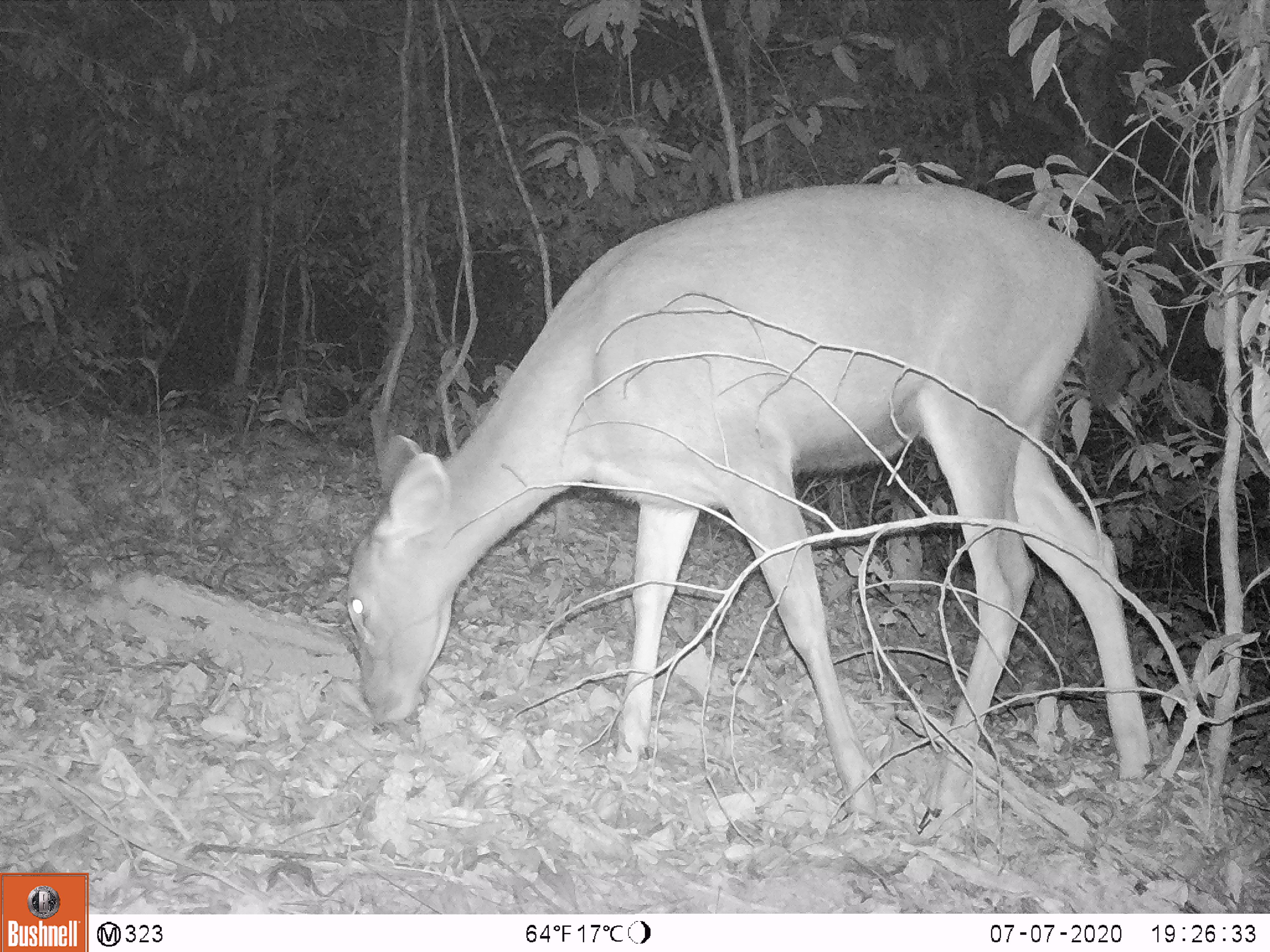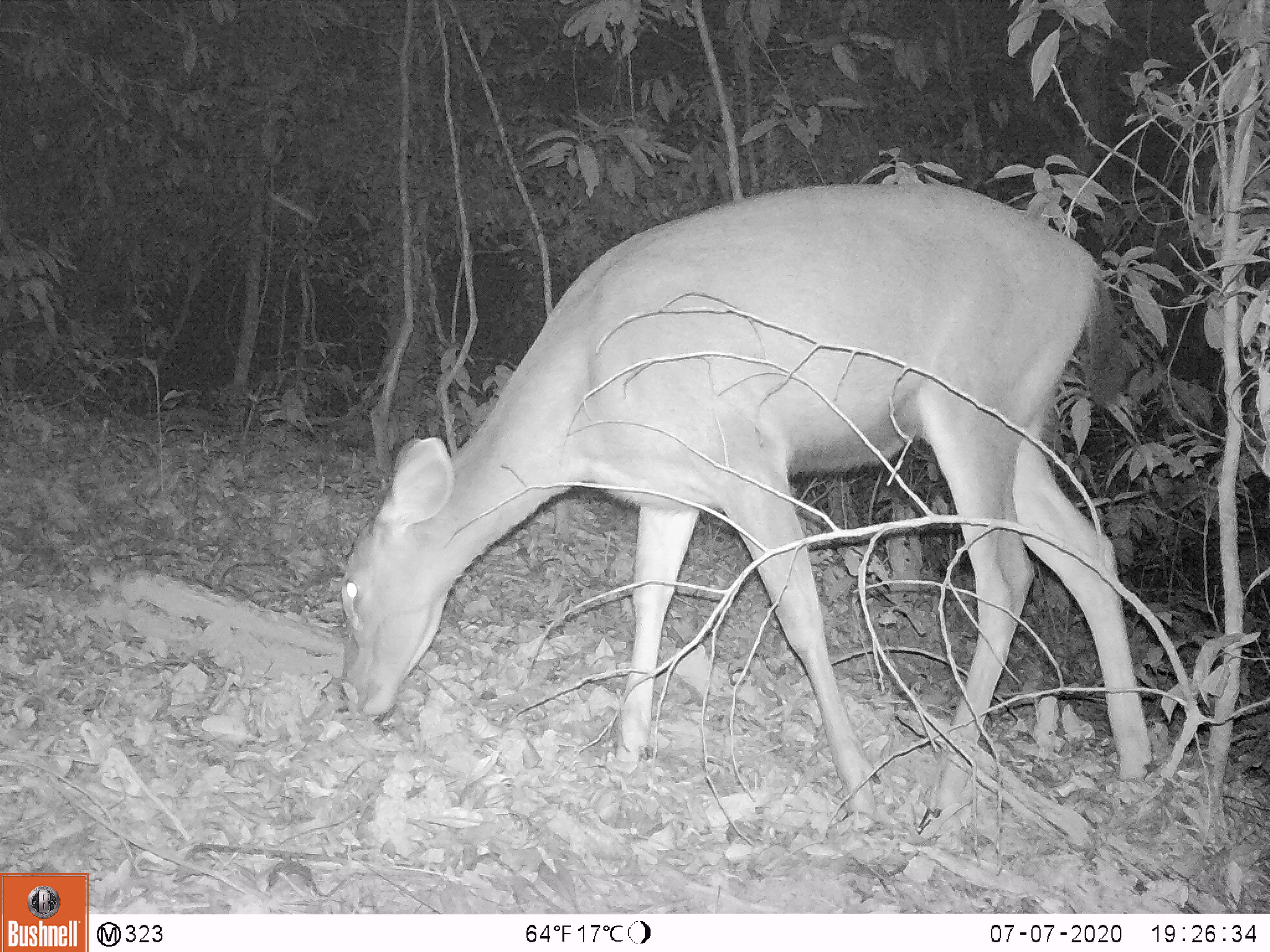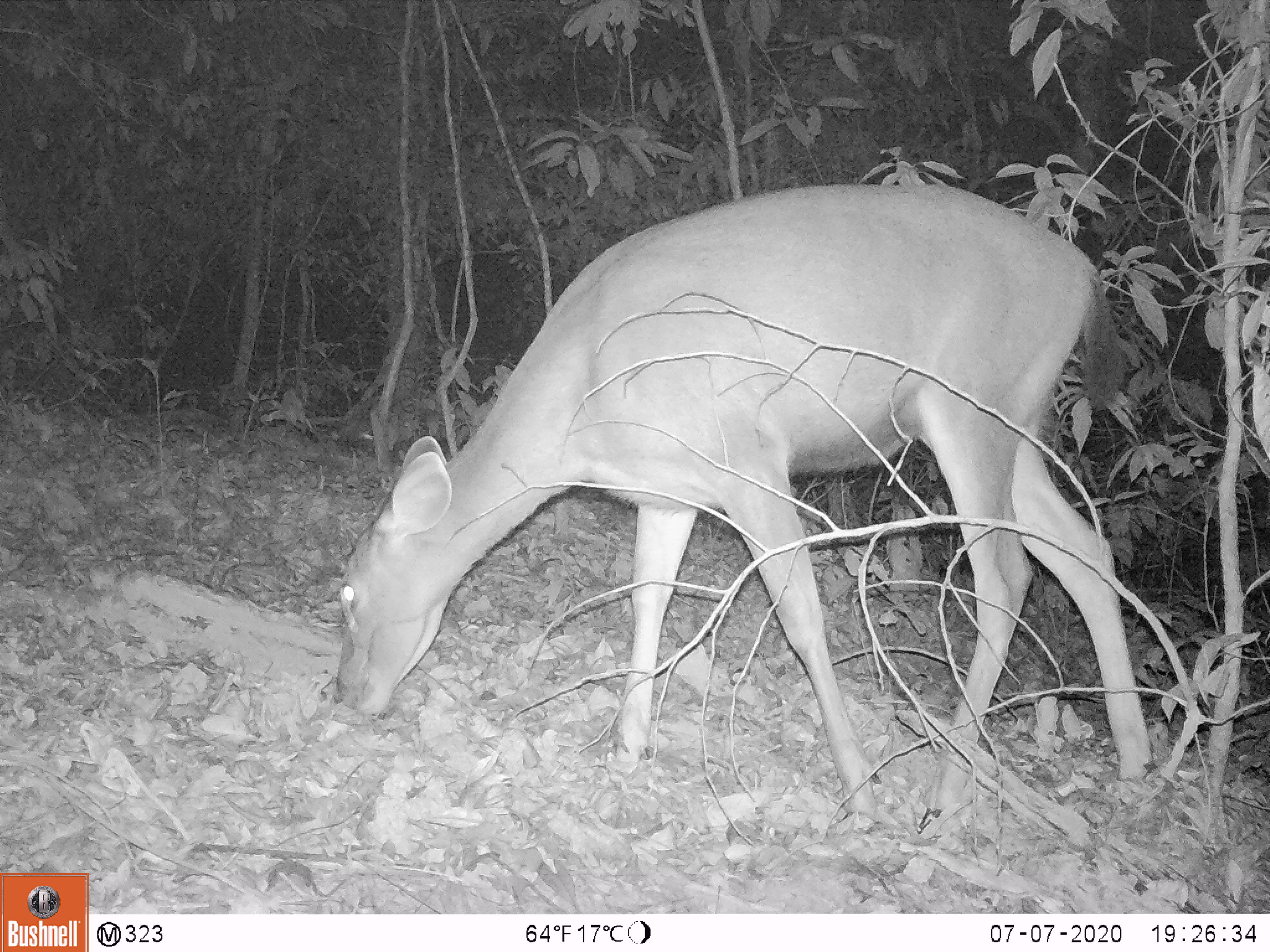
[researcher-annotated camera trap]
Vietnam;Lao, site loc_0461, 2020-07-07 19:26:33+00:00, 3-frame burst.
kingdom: Animalia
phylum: Chordata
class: Mammalia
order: Artiodactyla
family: Cervidae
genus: Rusa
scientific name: Rusa unicolor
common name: sambar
Sambar (Rusa unicolor). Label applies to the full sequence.